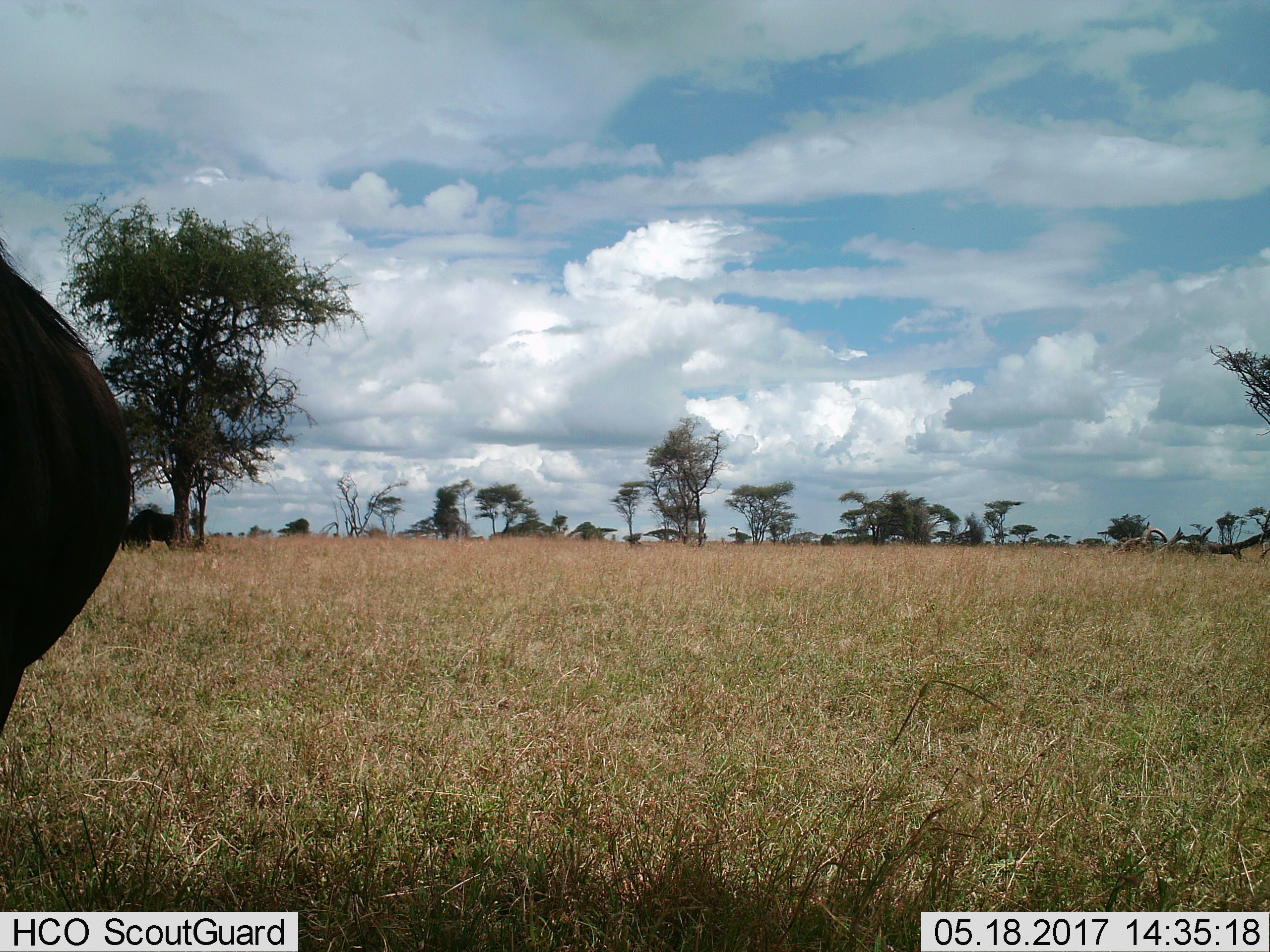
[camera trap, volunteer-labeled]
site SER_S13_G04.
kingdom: Animalia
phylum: Chordata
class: Mammalia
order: Artiodactyla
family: Bovidae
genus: Connochaetes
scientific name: Connochaetes taurinus taurinus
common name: blue wildebeest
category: wildebeestblue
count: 2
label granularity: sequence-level